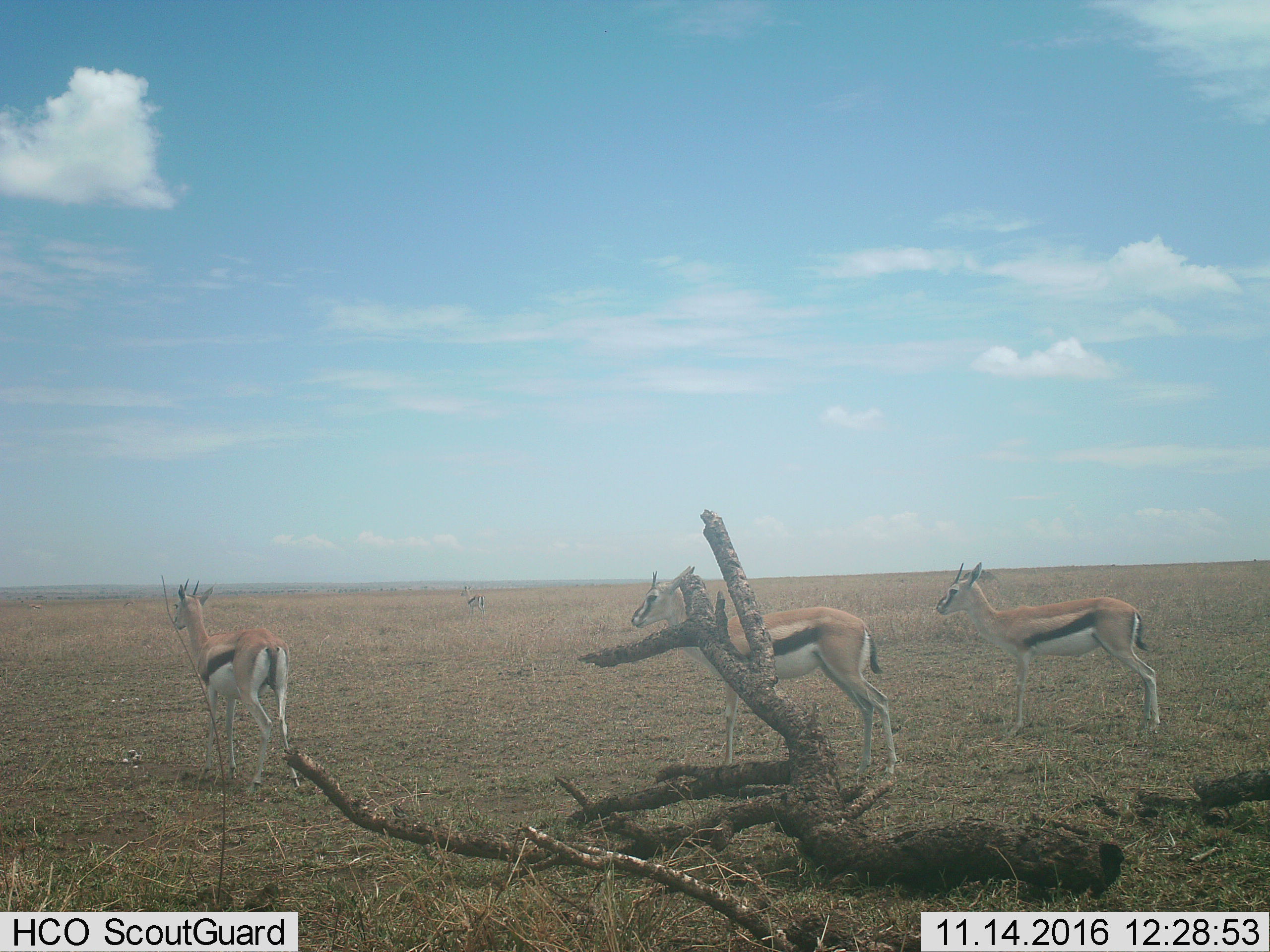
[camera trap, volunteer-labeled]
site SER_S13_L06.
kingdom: Animalia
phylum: Chordata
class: Mammalia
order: Artiodactyla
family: Bovidae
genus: Eudorcas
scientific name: Eudorcas thomsonii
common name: thomson's gazelle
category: gazellethomsons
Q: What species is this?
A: Gazellethomsons (thomson's gazelle) (Eudorcas thomsonii).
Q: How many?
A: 4.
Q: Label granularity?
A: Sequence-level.